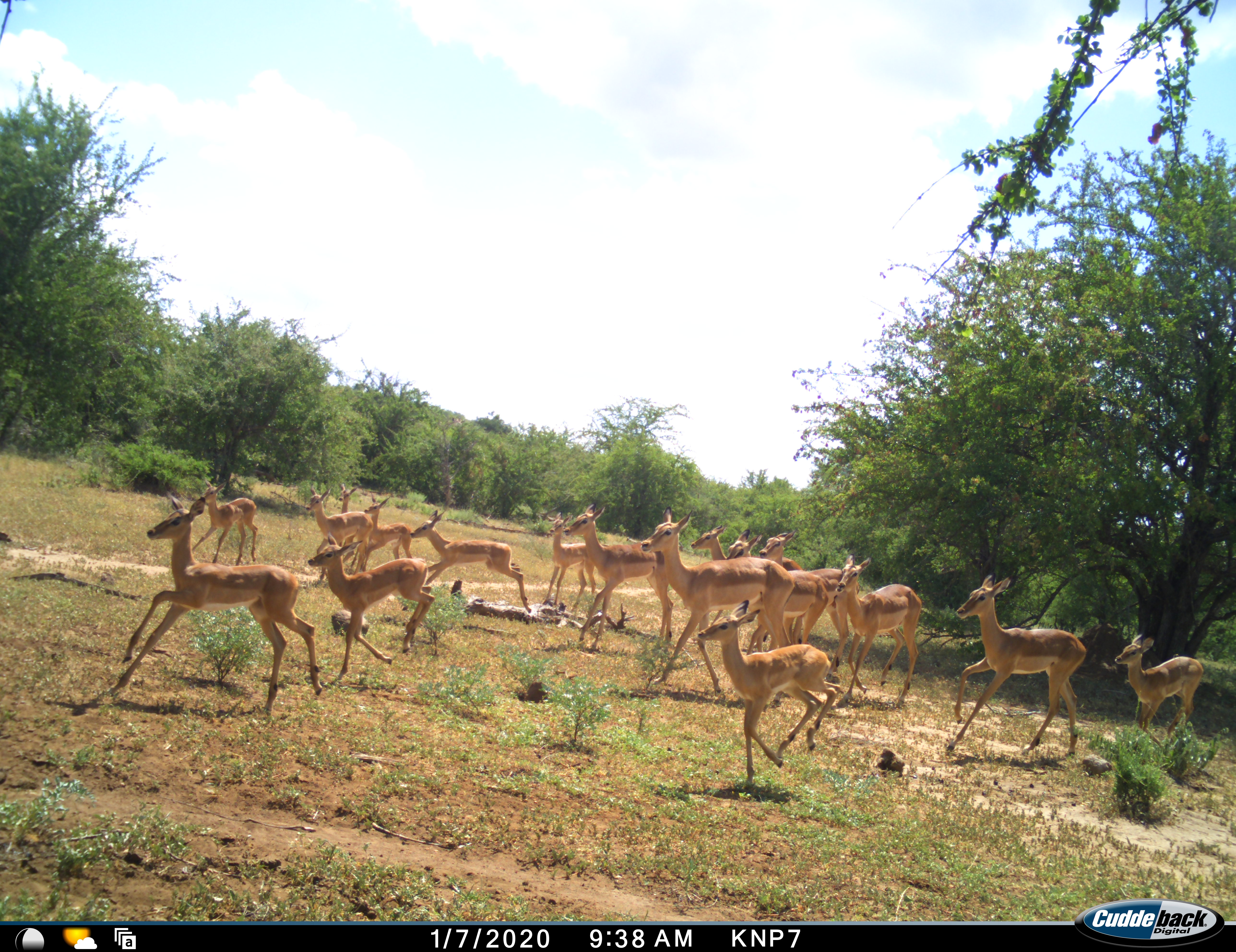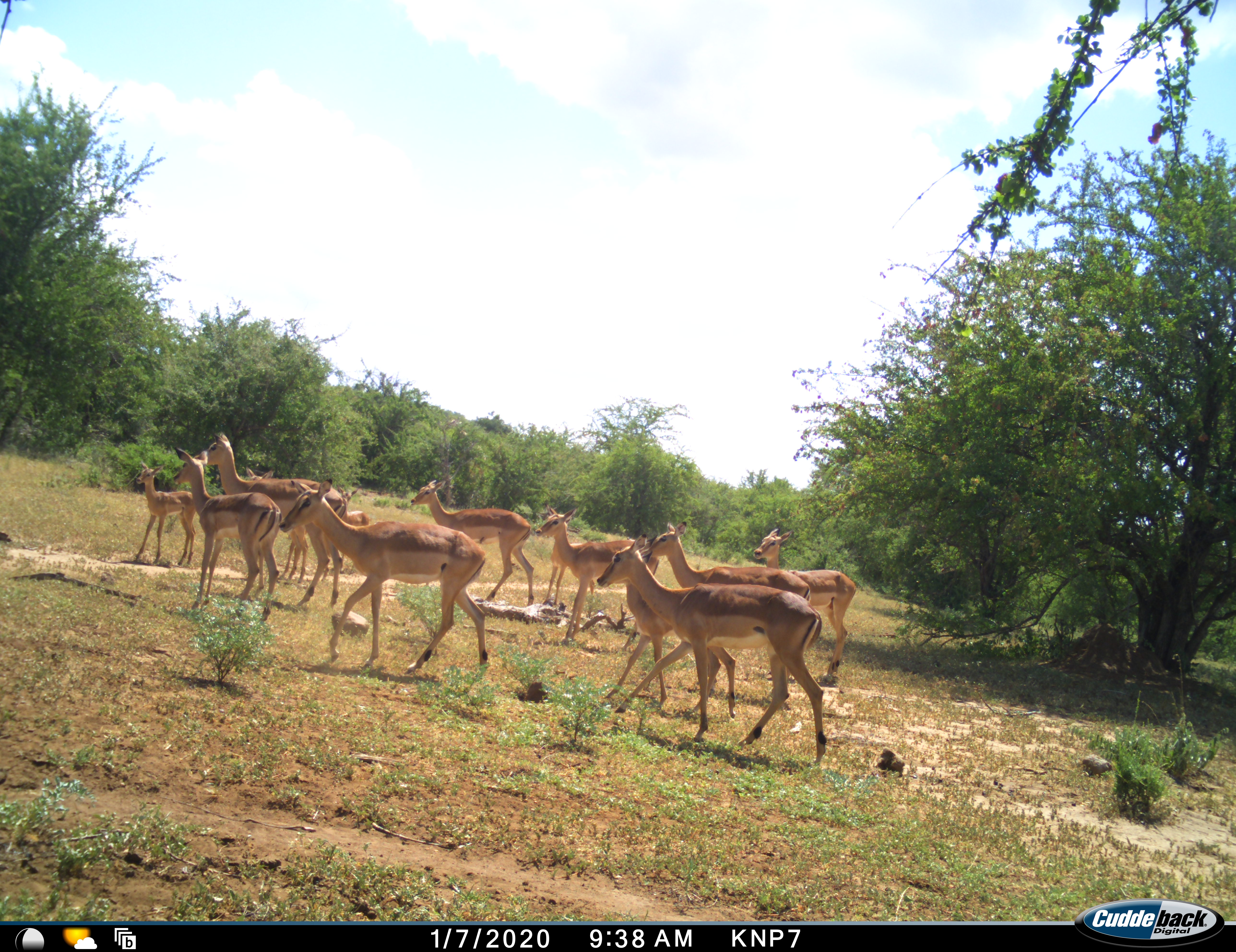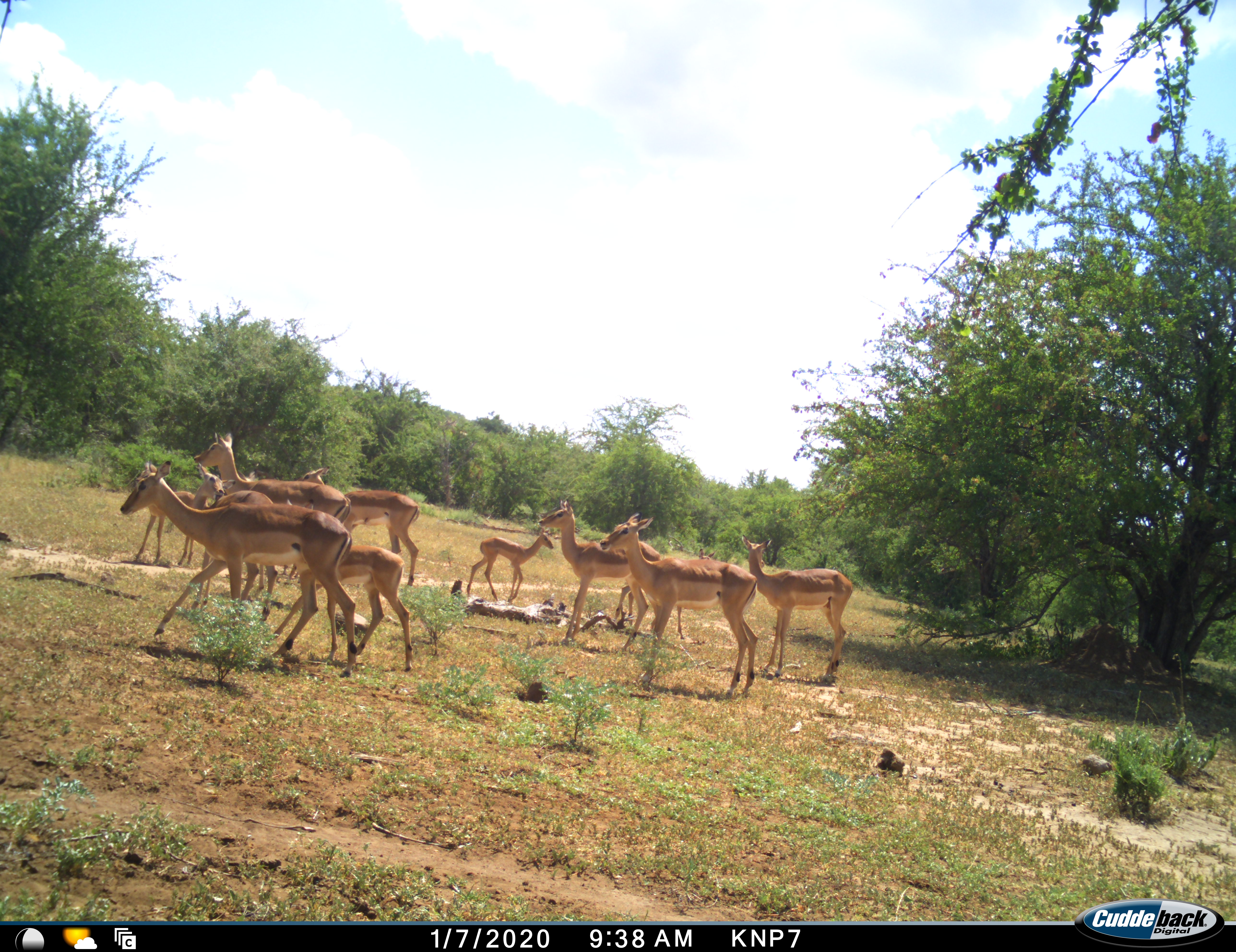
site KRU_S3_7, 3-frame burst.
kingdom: Animalia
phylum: Chordata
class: Mammalia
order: Artiodactyla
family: Bovidae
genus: Aepyceros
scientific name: Aepyceros melampus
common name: impala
Impala (Aepyceros melampus), count 11-50. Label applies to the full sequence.